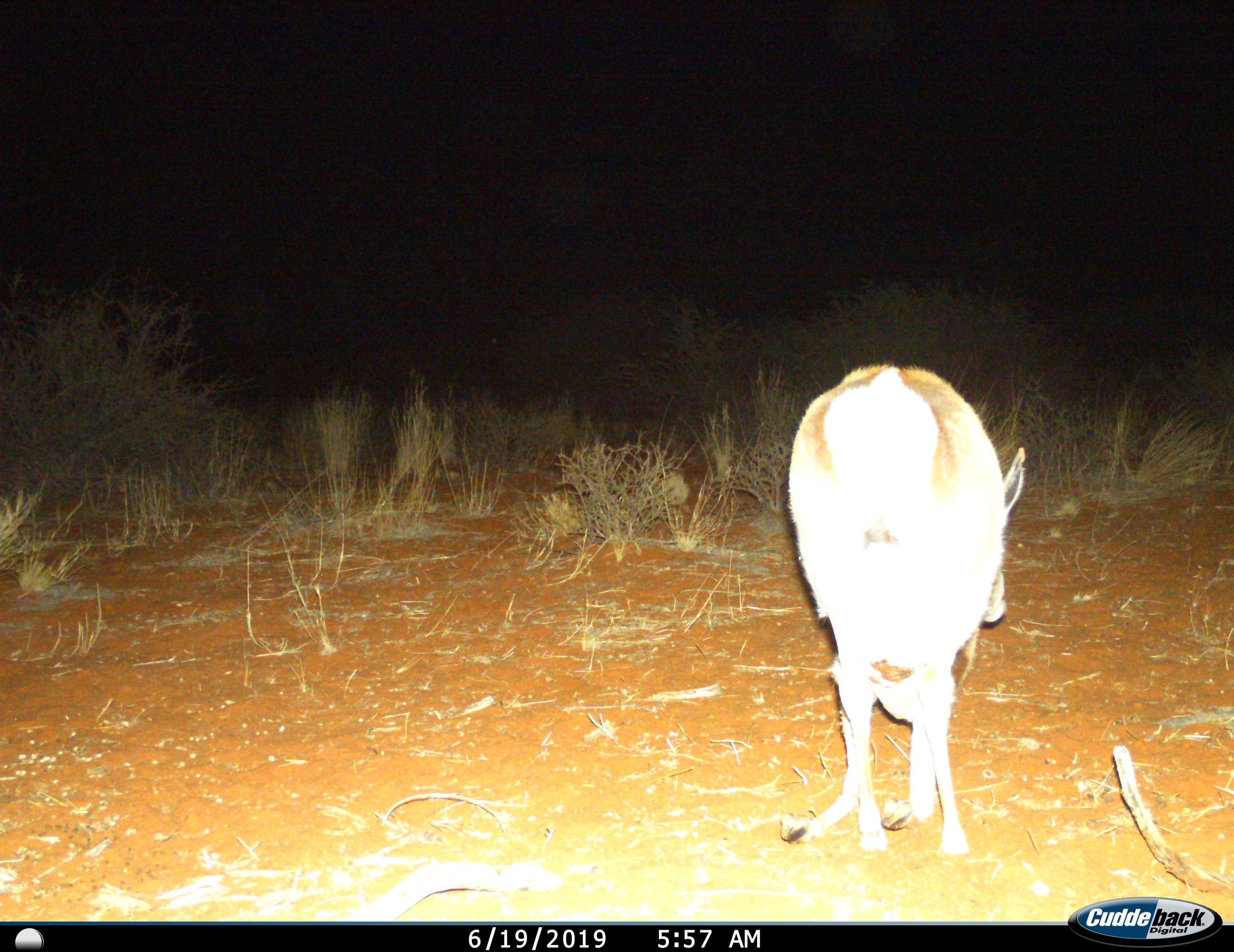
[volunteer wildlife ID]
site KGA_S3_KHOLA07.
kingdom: Animalia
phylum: Chordata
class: Mammalia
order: Artiodactyla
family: Bovidae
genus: Antidorcas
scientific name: Antidorcas marsupialis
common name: springbok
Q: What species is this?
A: Springbok (Antidorcas marsupialis).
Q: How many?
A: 1.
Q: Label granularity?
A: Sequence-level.